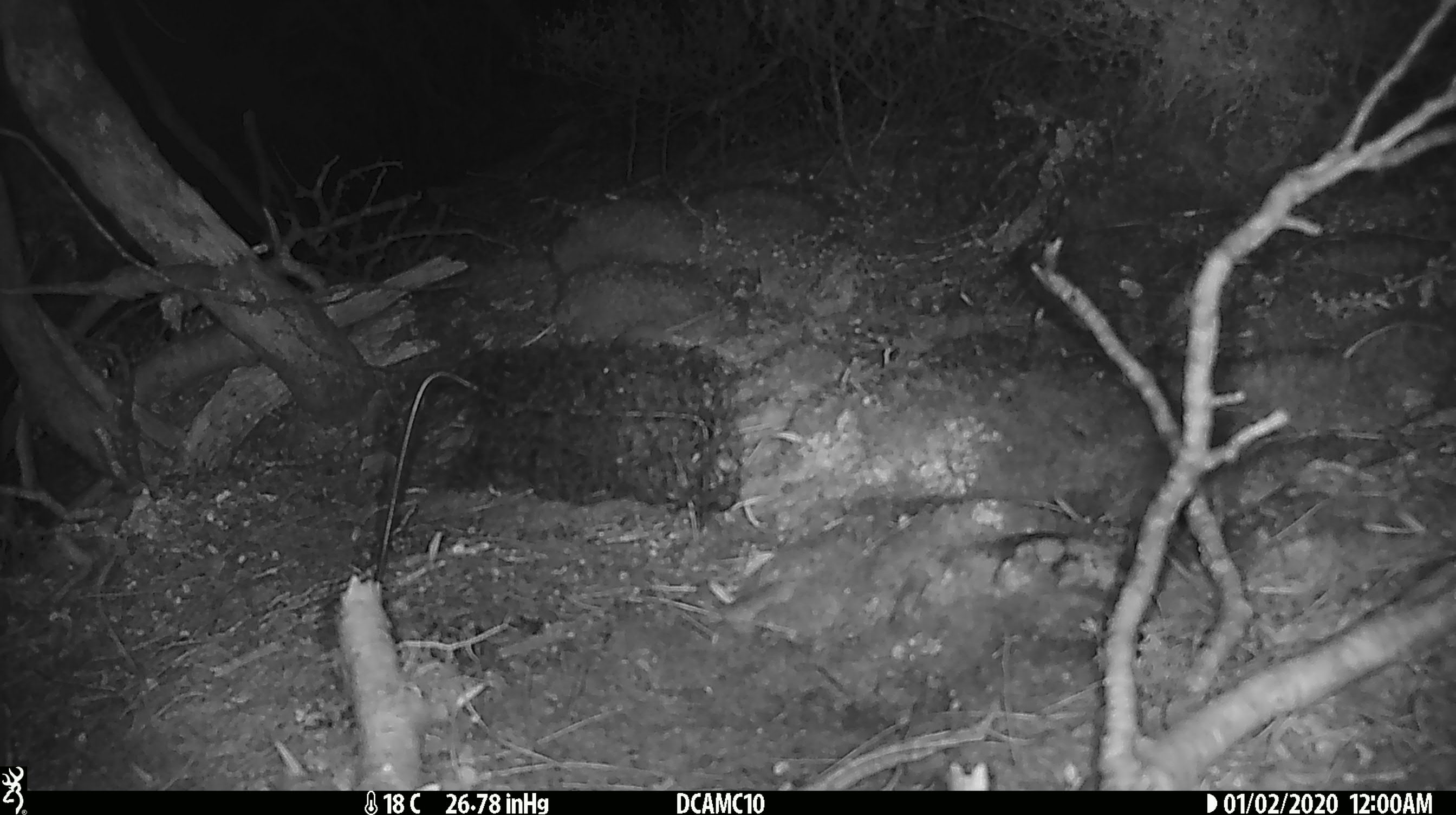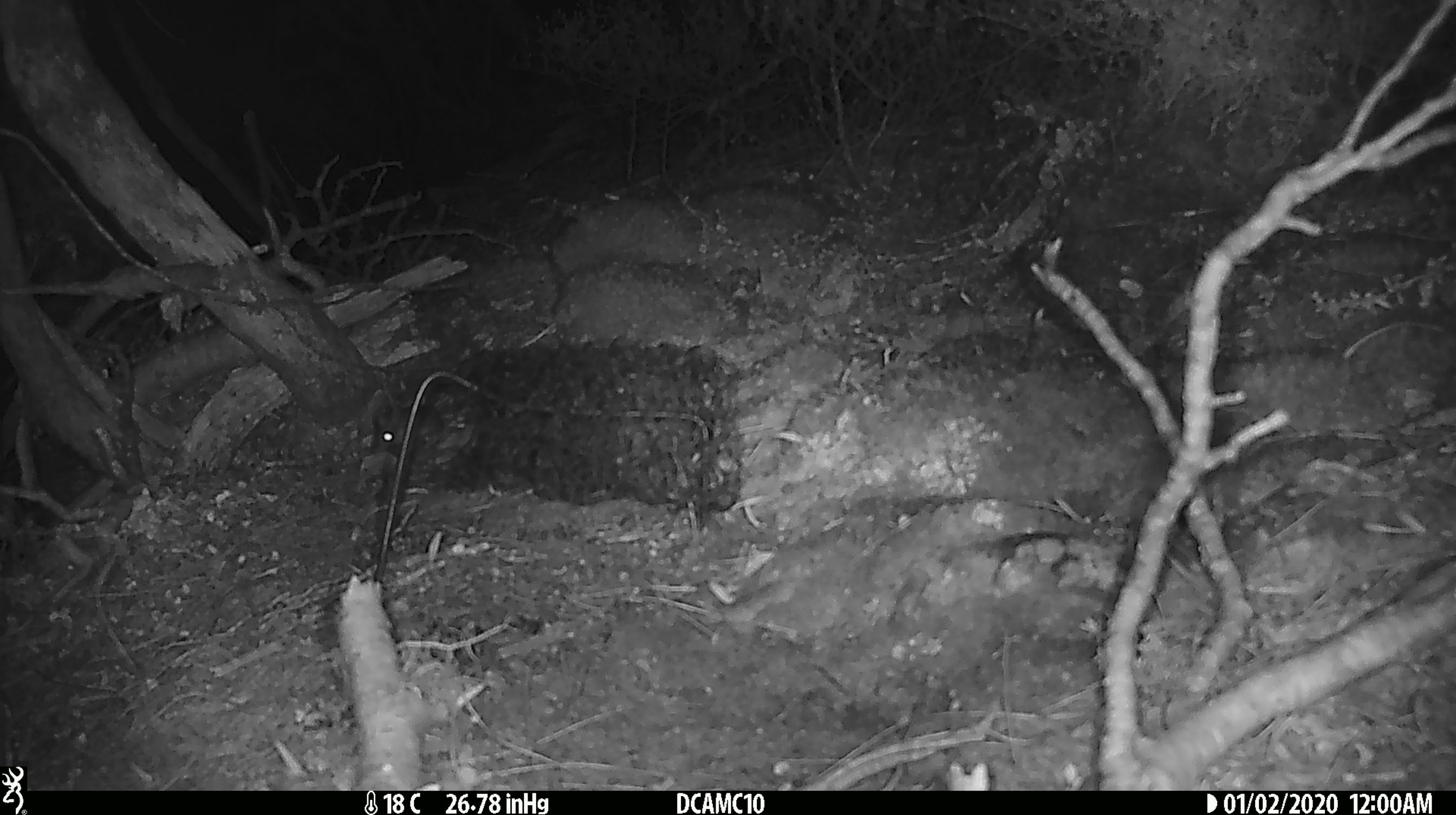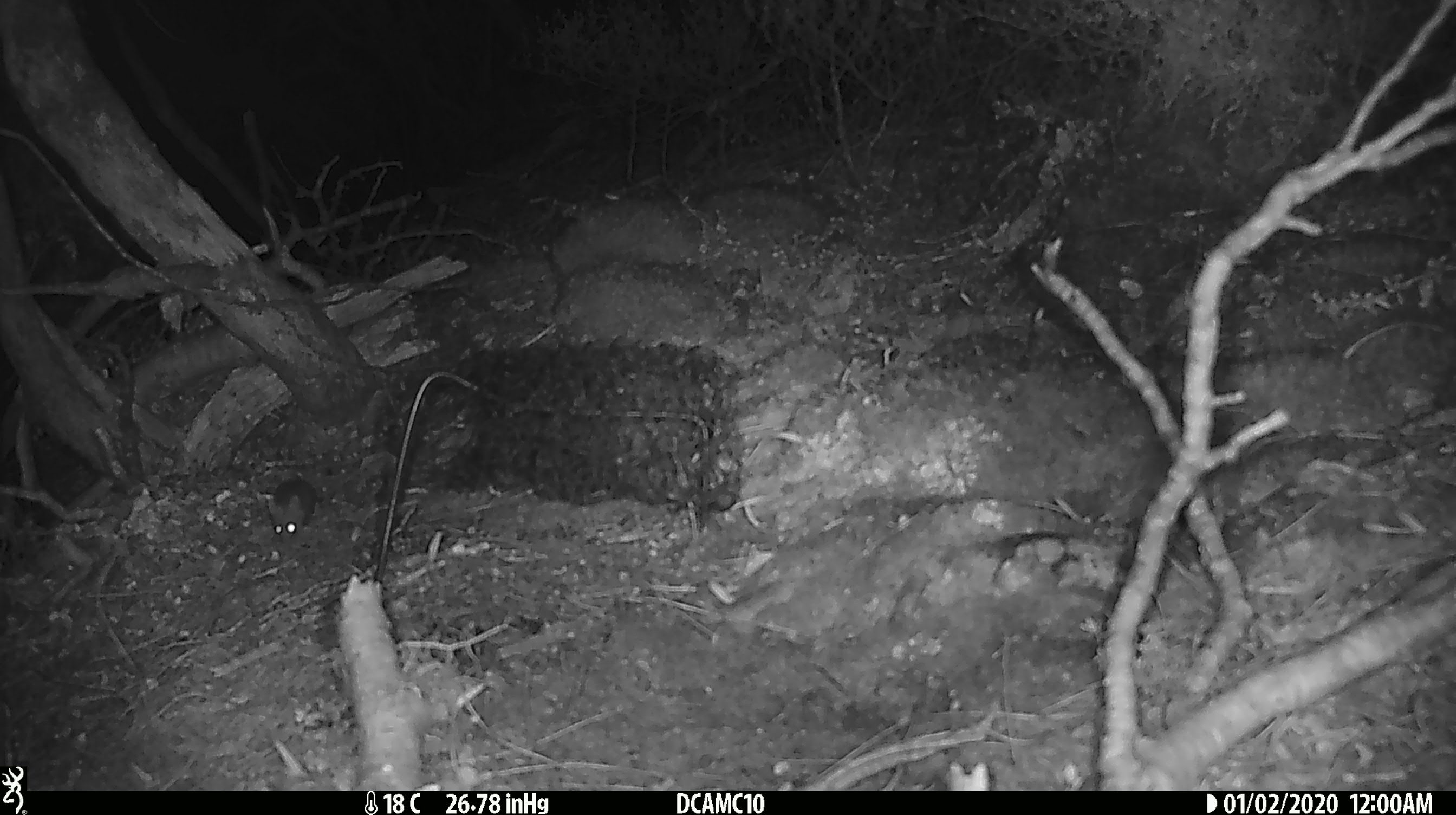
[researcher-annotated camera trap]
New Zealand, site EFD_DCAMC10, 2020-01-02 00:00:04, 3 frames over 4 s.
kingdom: Animalia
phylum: Chordata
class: Mammalia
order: Rodentia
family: Muridae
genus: Mus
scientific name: Mus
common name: mouse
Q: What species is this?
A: Mouse (Mus).